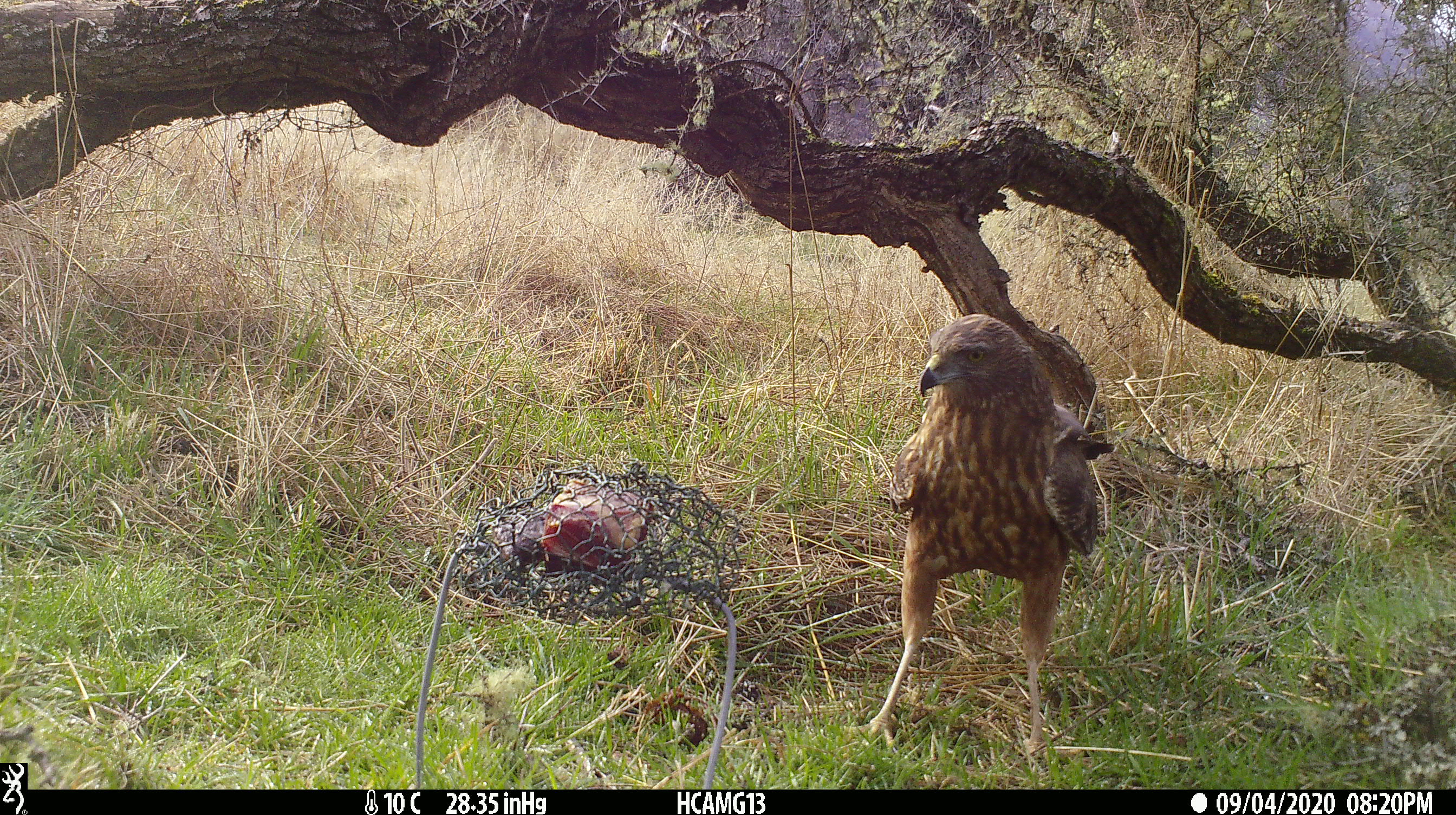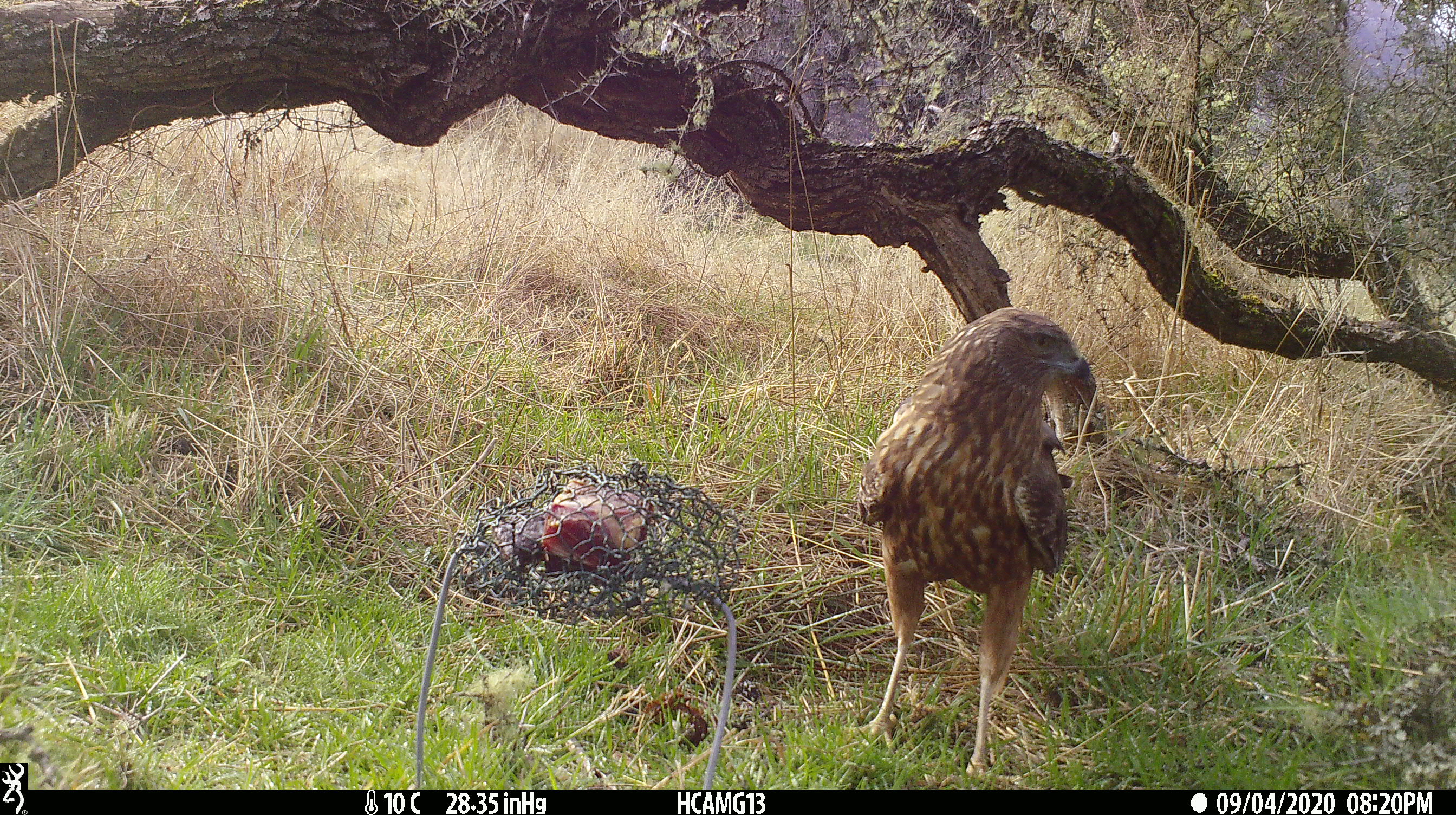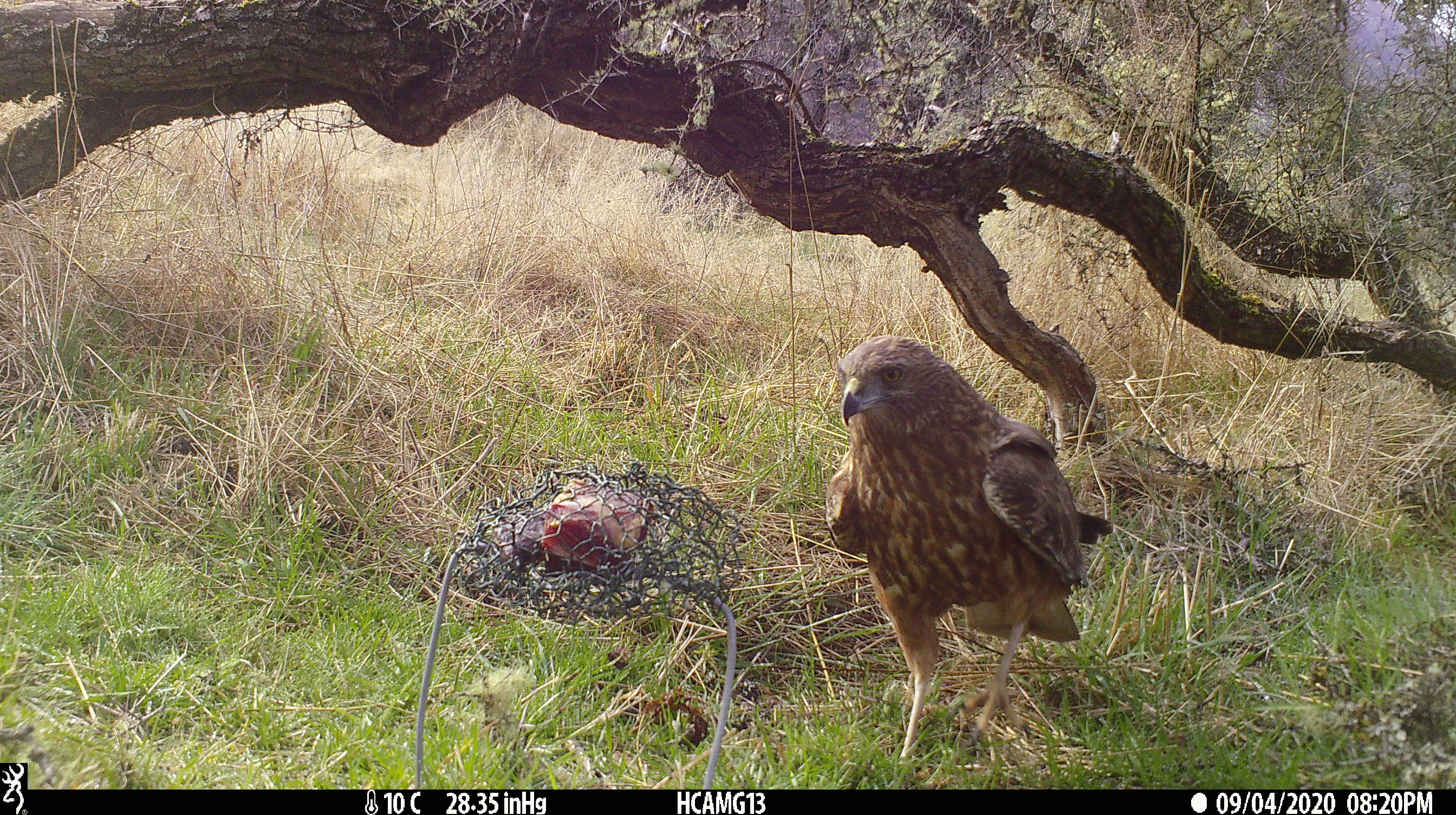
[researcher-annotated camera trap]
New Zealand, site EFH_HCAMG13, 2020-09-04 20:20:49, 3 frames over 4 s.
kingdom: Animalia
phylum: Chordata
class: Aves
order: Accipitriformes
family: Accipitridae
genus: Circus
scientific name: Circus approximans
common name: swamp harrier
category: harrier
Harrier (swamp harrier) (Circus approximans).